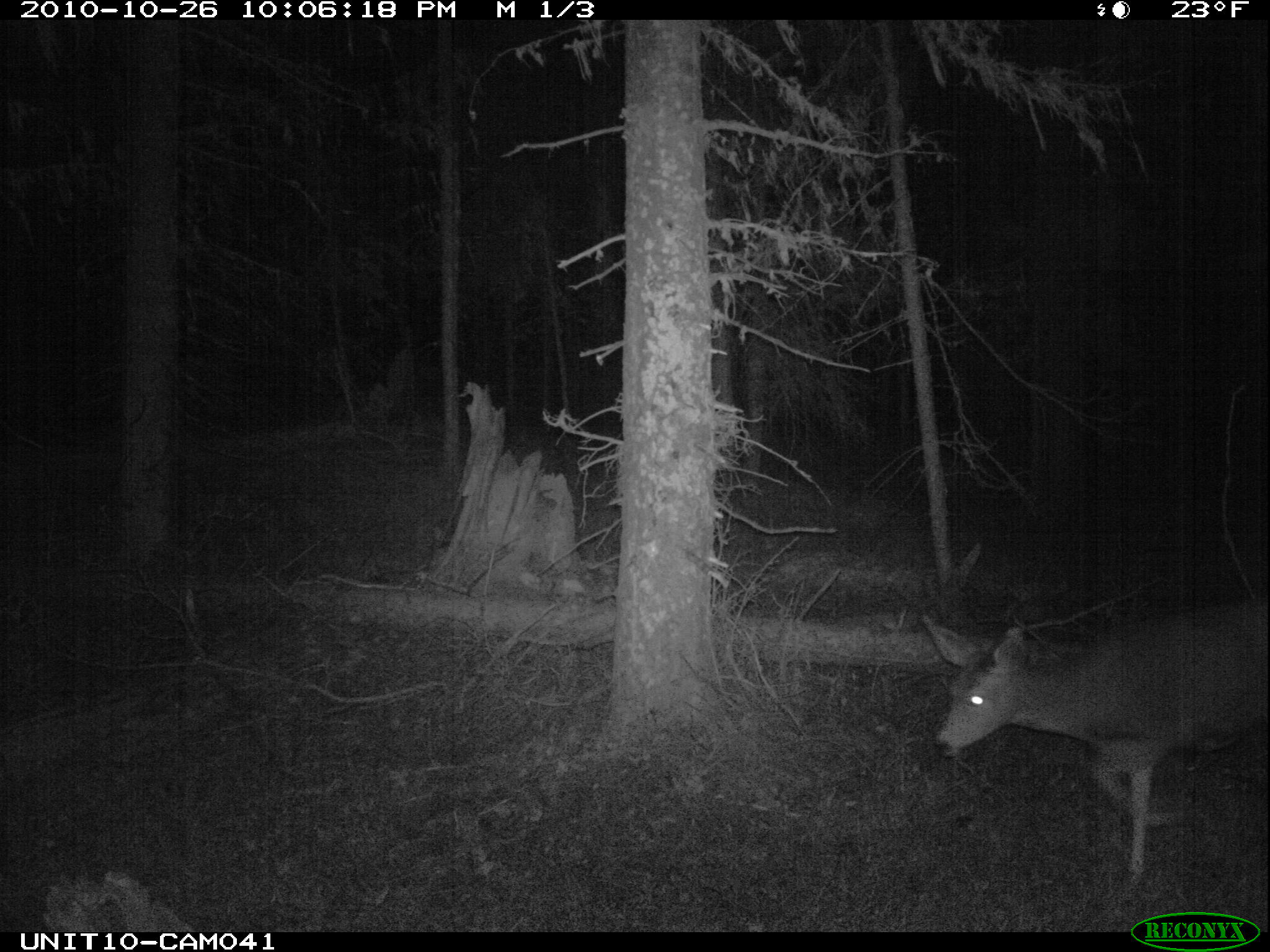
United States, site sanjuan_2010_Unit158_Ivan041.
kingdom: Animalia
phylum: Chordata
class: Mammalia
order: Artiodactyla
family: Cervidae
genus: Odocoileus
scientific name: Odocoileus hemionus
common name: mule deer